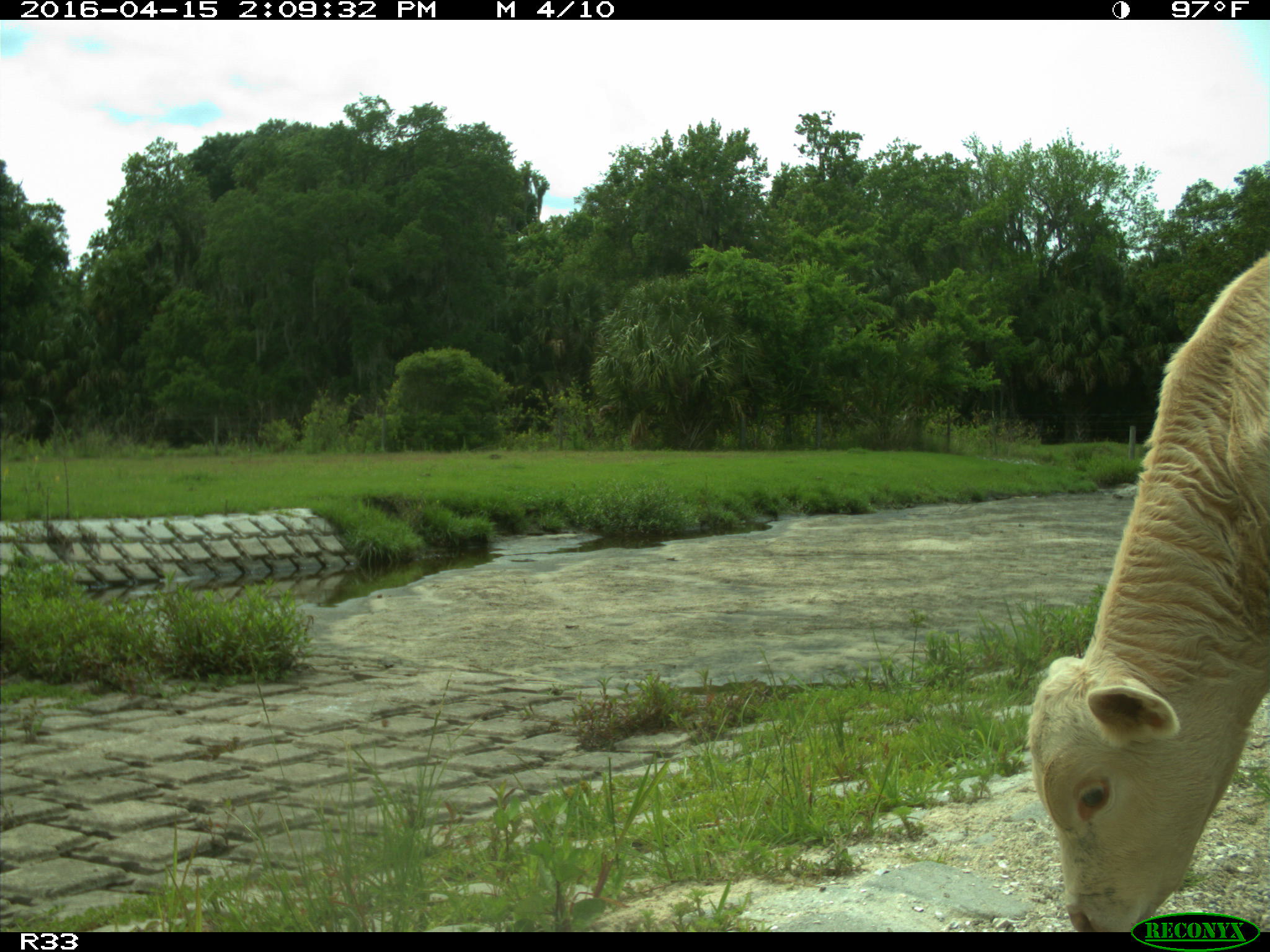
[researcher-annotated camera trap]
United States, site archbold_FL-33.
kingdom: Animalia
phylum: Chordata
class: Mammalia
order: Artiodactyla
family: Bovidae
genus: Bos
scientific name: Bos taurus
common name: domestic cow